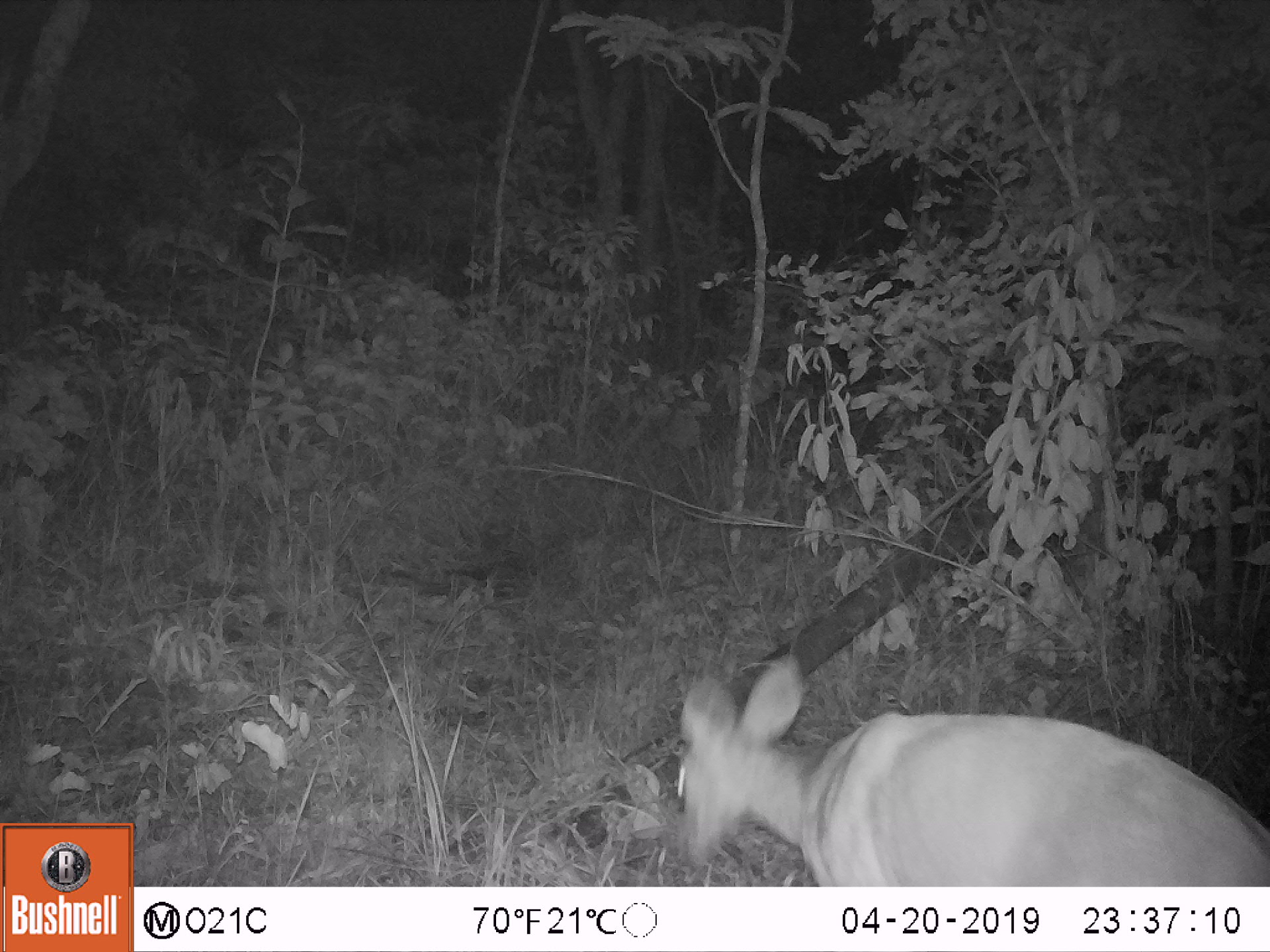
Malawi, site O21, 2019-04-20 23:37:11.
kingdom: Animalia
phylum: Chordata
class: Mammalia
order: Artiodactyla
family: Bovidae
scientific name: Antilopinae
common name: small antelope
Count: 1.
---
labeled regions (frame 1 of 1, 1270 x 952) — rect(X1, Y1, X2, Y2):
small antelope: rect(657, 651, 1266, 885)